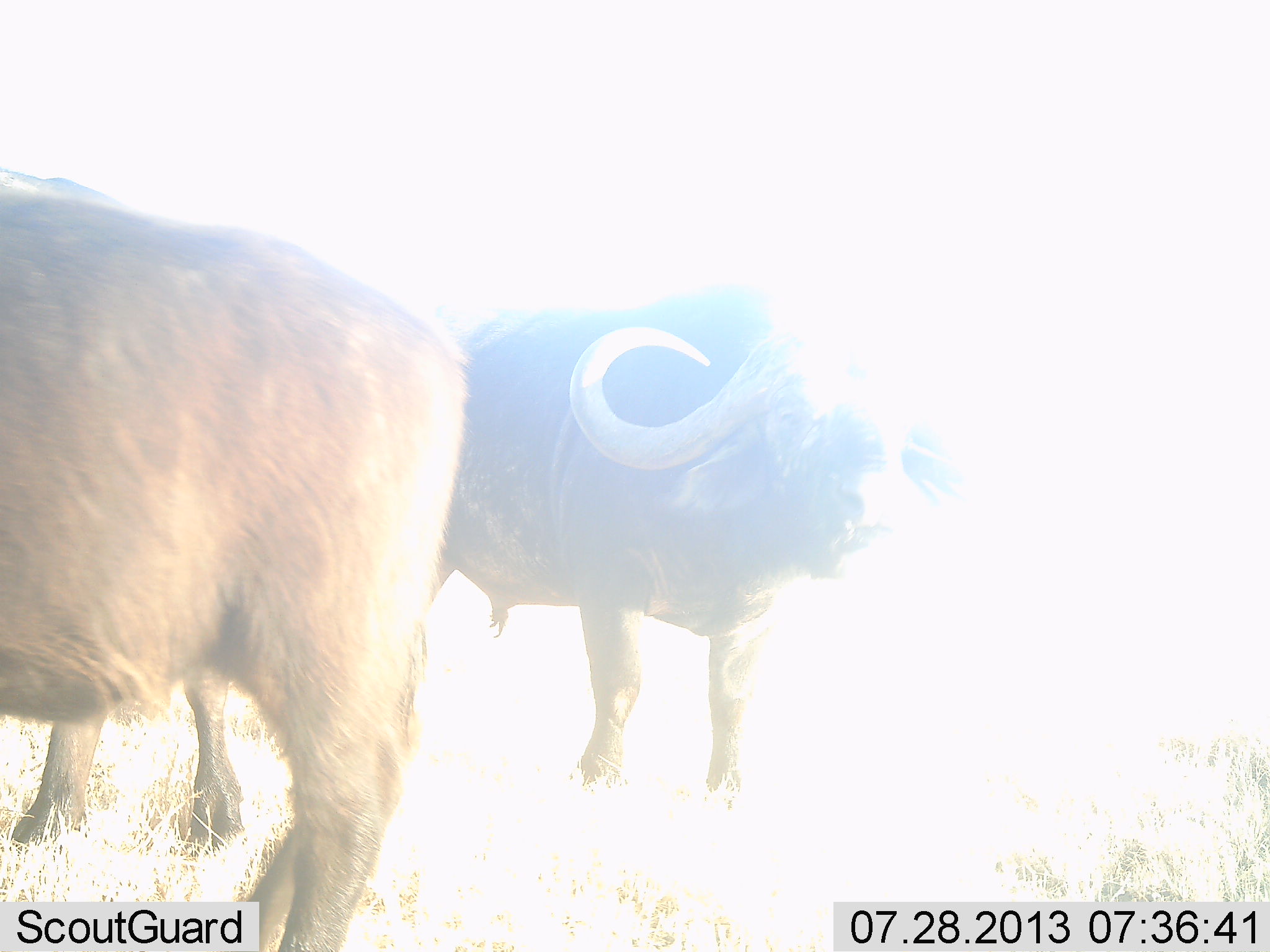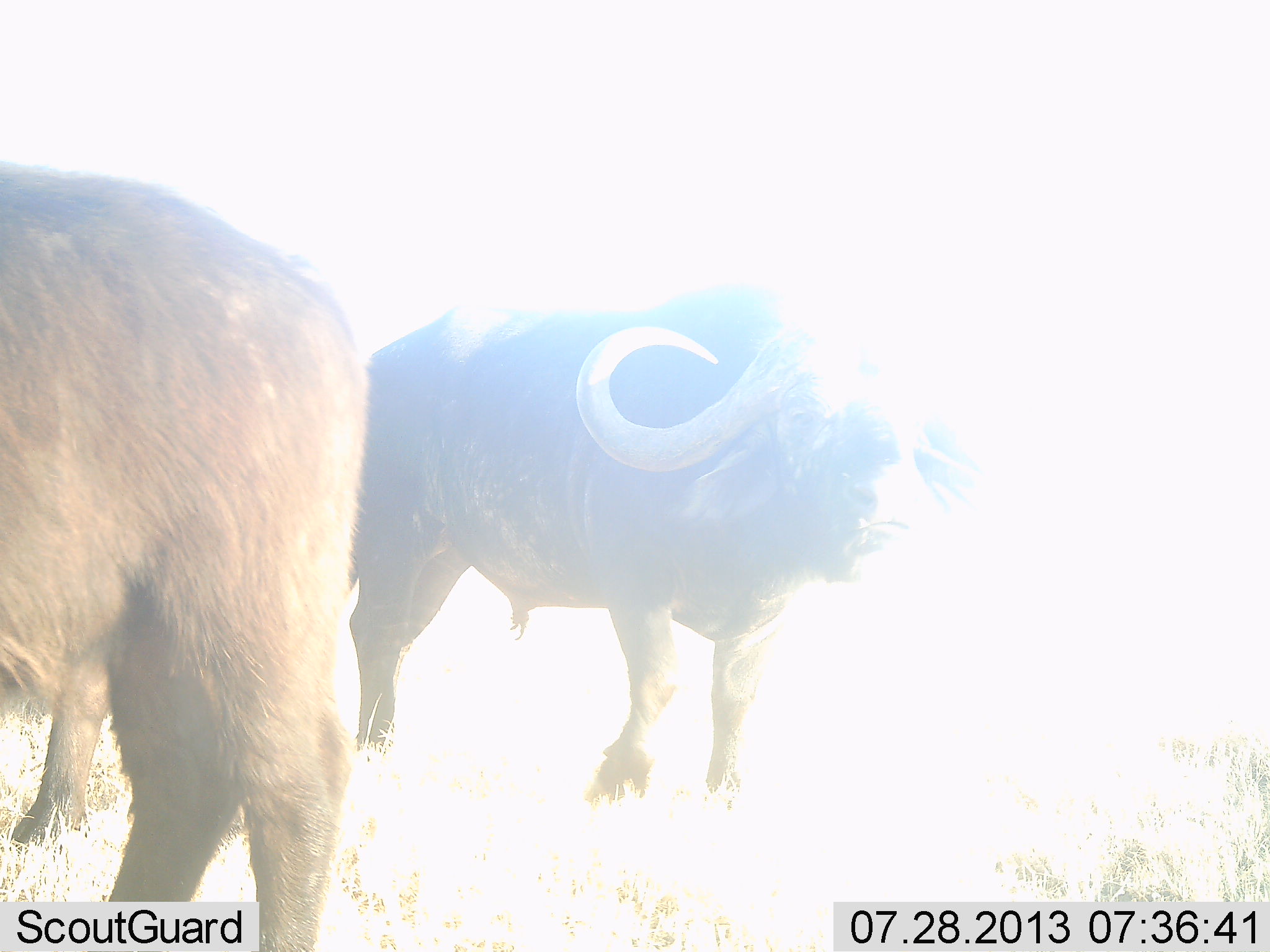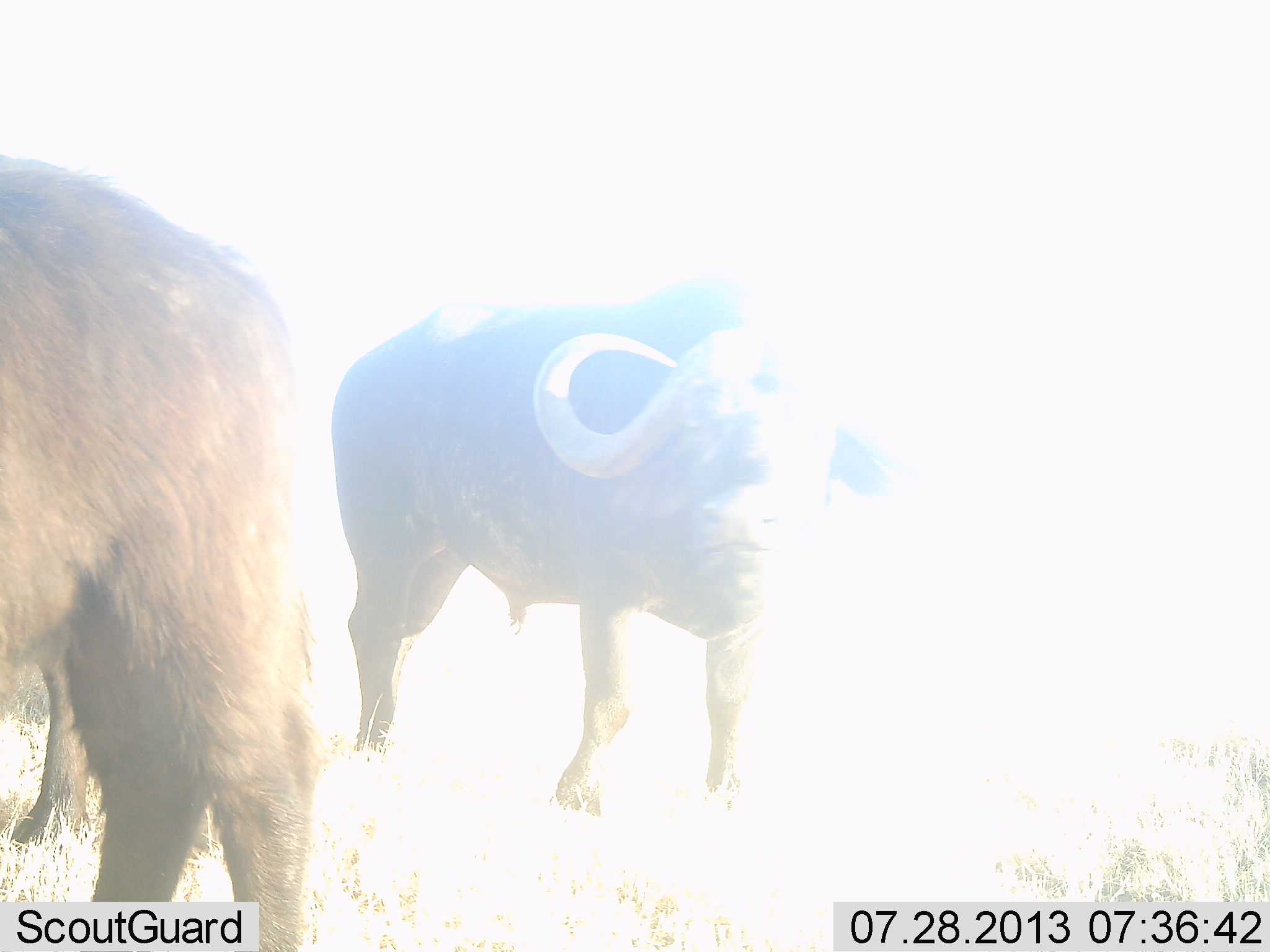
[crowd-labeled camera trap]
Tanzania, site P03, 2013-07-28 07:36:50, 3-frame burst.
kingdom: Animalia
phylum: Chordata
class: Mammalia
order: Artiodactyla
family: Bovidae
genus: Syncerus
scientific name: Syncerus caffer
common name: cape buffalo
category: buffalo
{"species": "buffalo (cape buffalo) (Syncerus caffer)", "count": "3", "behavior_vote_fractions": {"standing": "88%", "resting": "3%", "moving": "29%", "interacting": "0%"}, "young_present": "0%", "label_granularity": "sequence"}